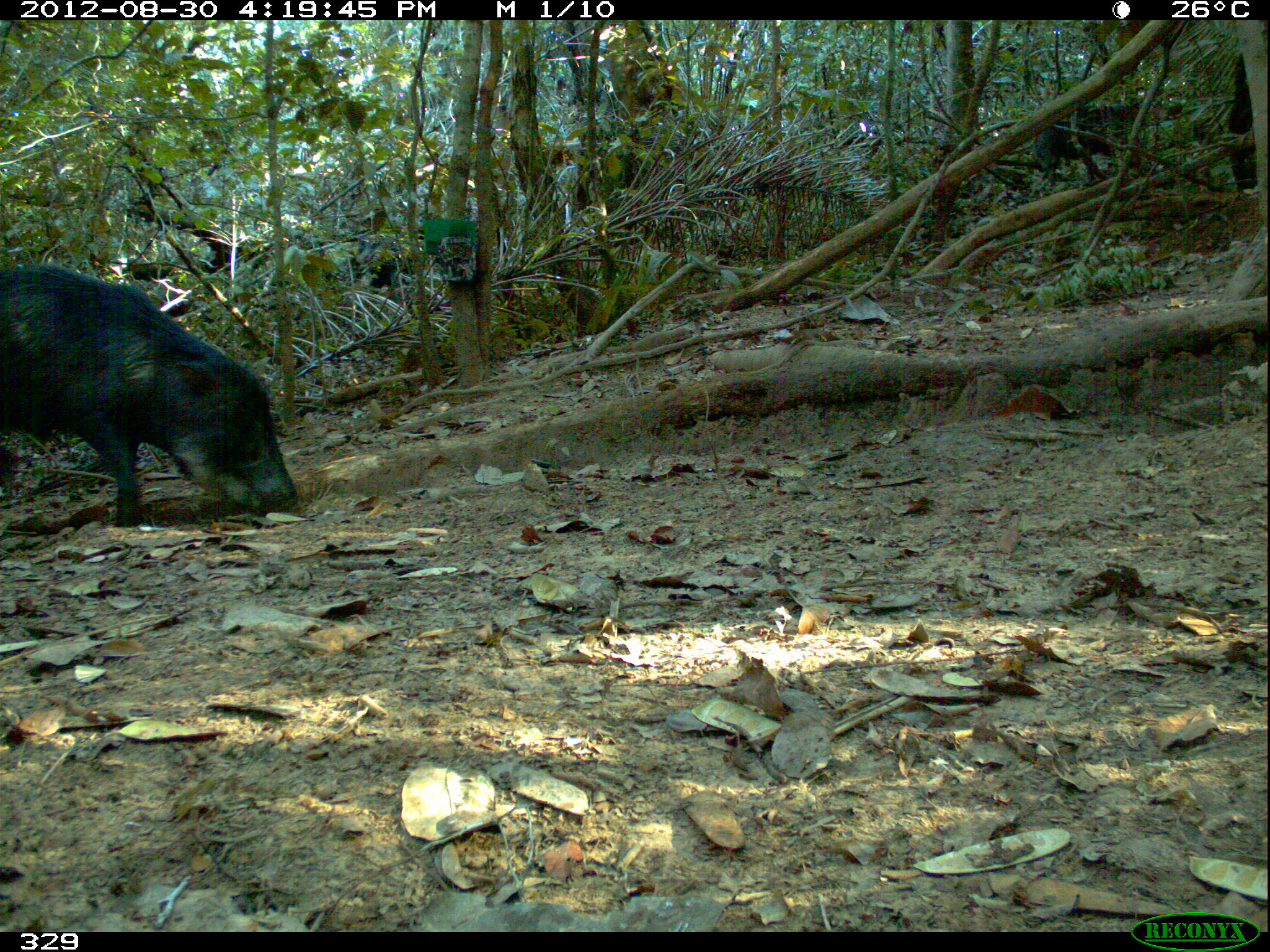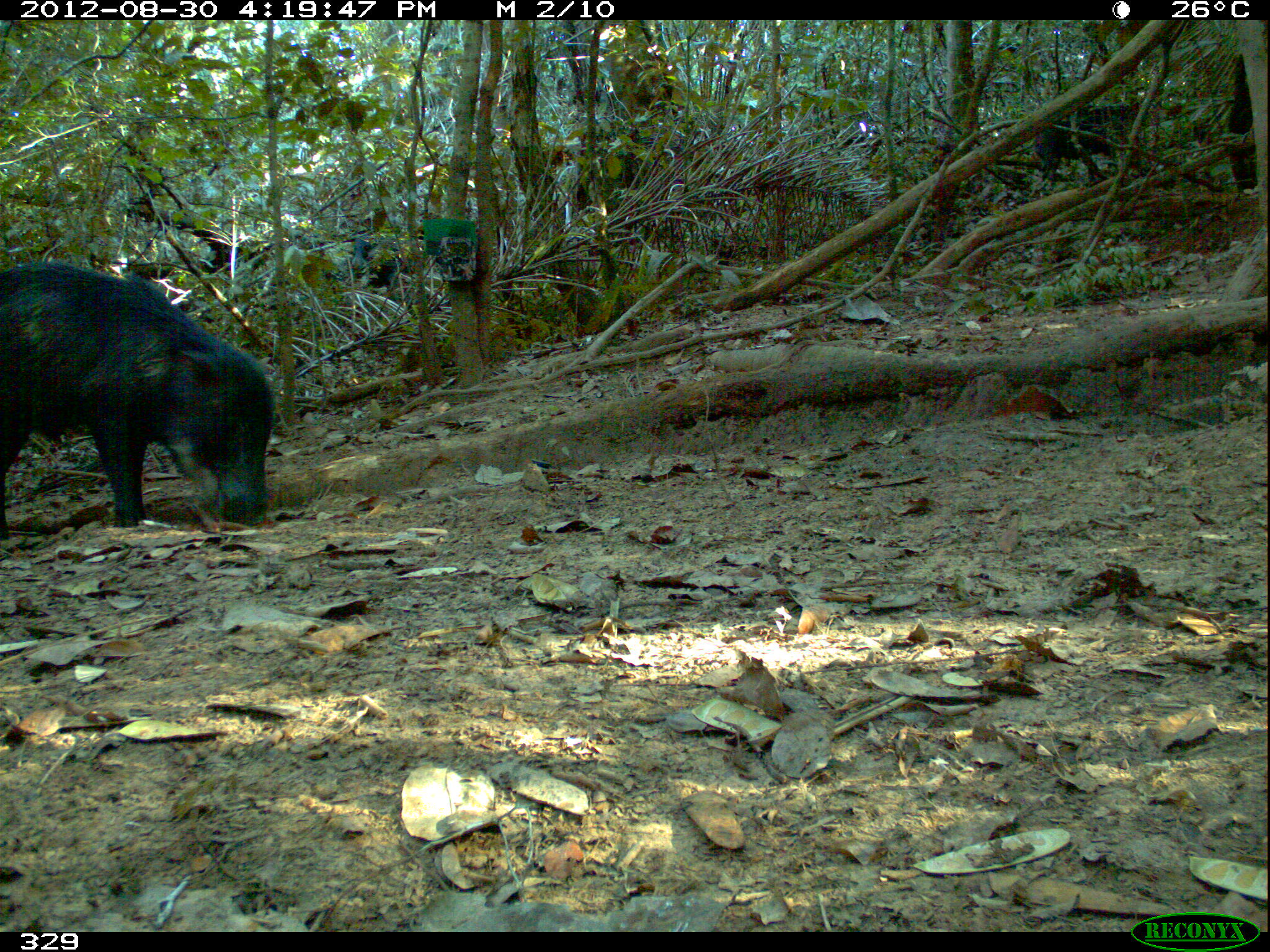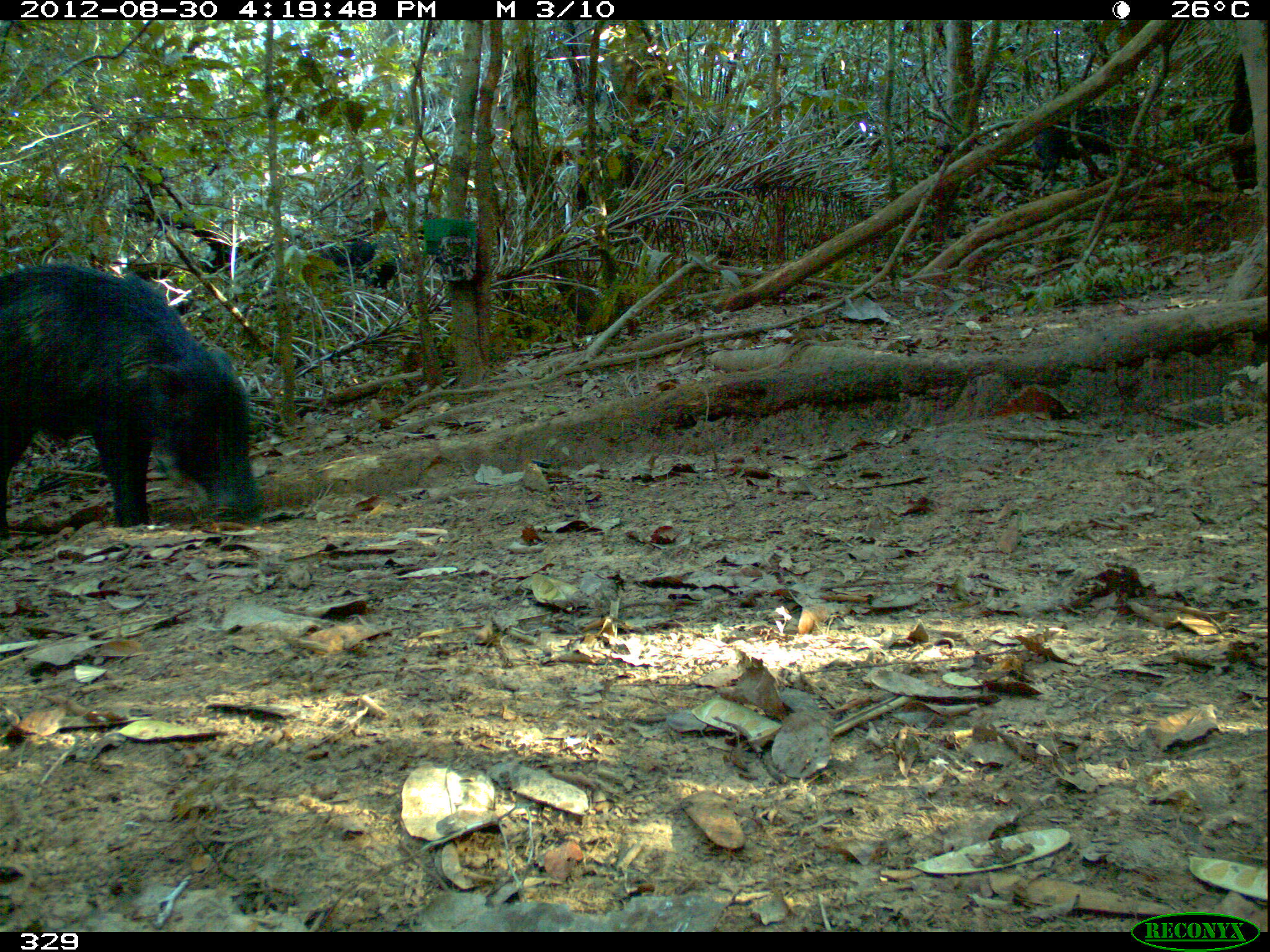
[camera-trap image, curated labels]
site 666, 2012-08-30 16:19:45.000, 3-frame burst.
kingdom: Animalia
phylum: Chordata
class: Mammalia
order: Artiodactyla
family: Tayassuidae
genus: Tayassu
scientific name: Tayassu pecari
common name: white-lipped peccary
Tayassu pecari (white-lipped peccary).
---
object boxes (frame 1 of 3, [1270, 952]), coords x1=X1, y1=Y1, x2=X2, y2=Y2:
tayassu pecari: x1=0, y1=260, x2=299, y2=528; x1=1029, y1=98, x2=1141, y2=187; x1=311, y1=234, x2=426, y2=306